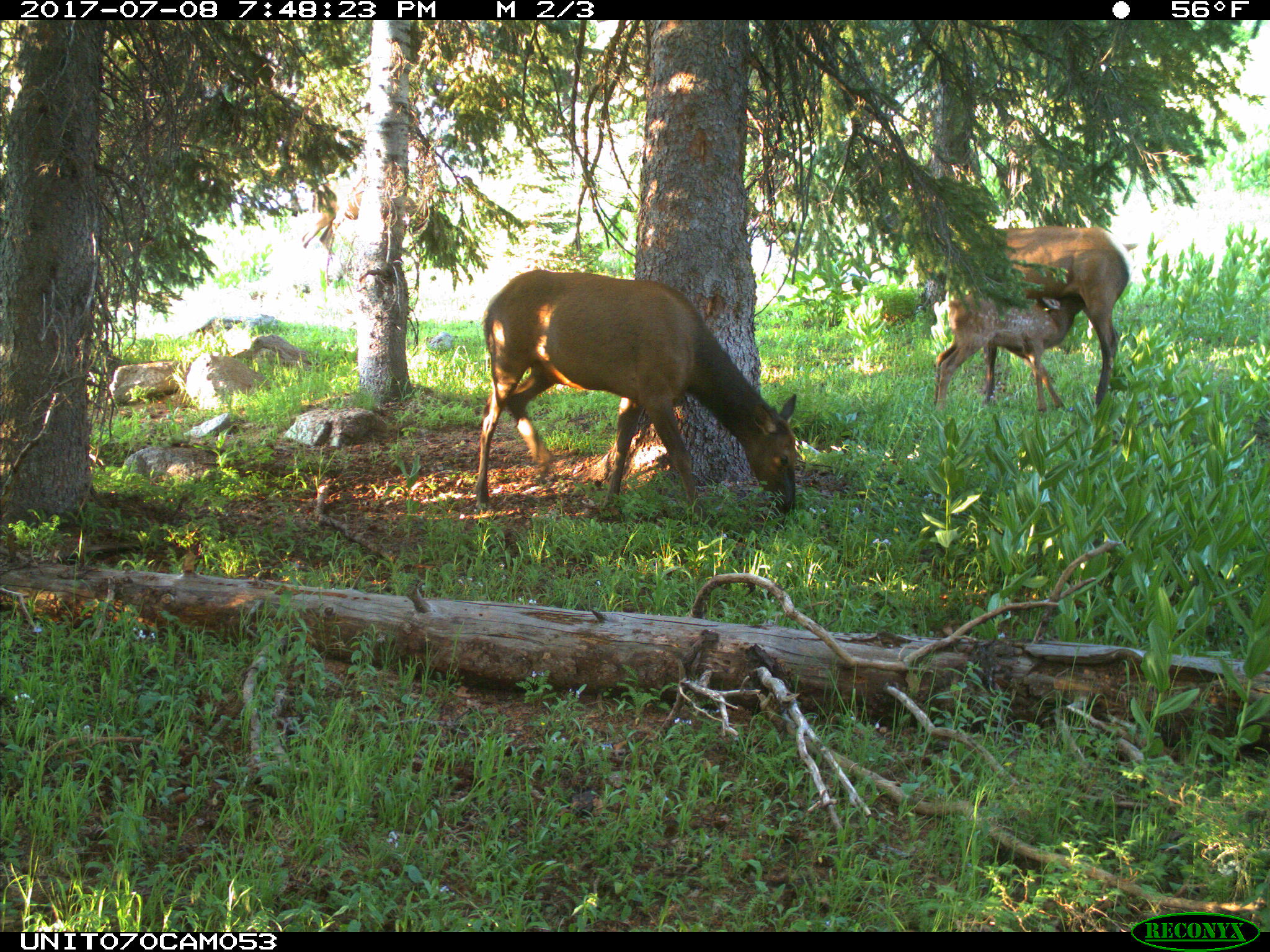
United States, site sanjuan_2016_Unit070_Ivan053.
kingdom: Animalia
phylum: Chordata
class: Mammalia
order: Artiodactyla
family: Cervidae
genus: Cervus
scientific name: Cervus elaphus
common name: red deer